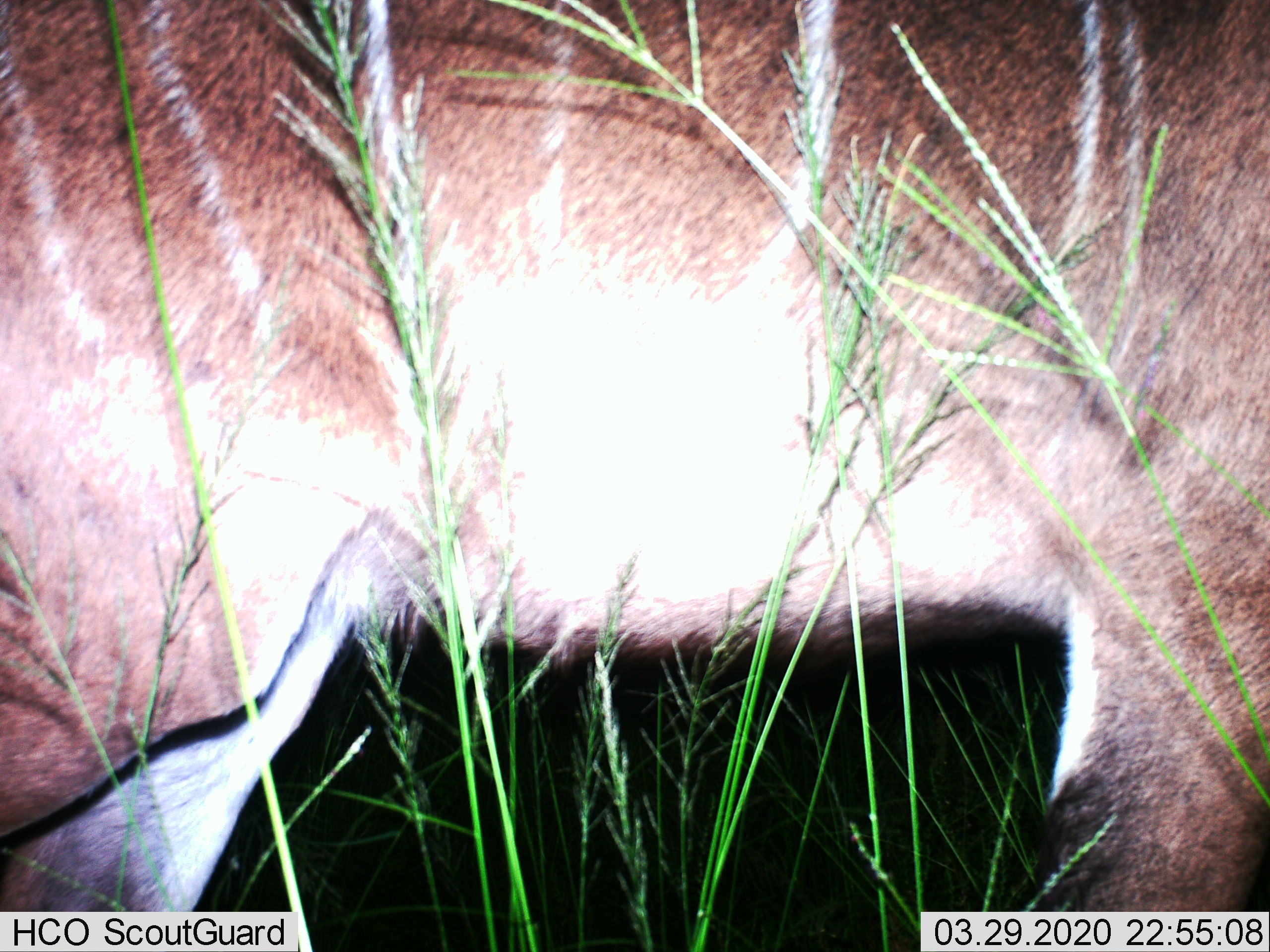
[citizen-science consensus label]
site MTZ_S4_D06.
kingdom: Animalia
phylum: Chordata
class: Mammalia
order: Artiodactyla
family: Bovidae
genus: Tragelaphus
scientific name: Tragelaphus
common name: kudu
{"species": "kudu (Tragelaphus)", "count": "1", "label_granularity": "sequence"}